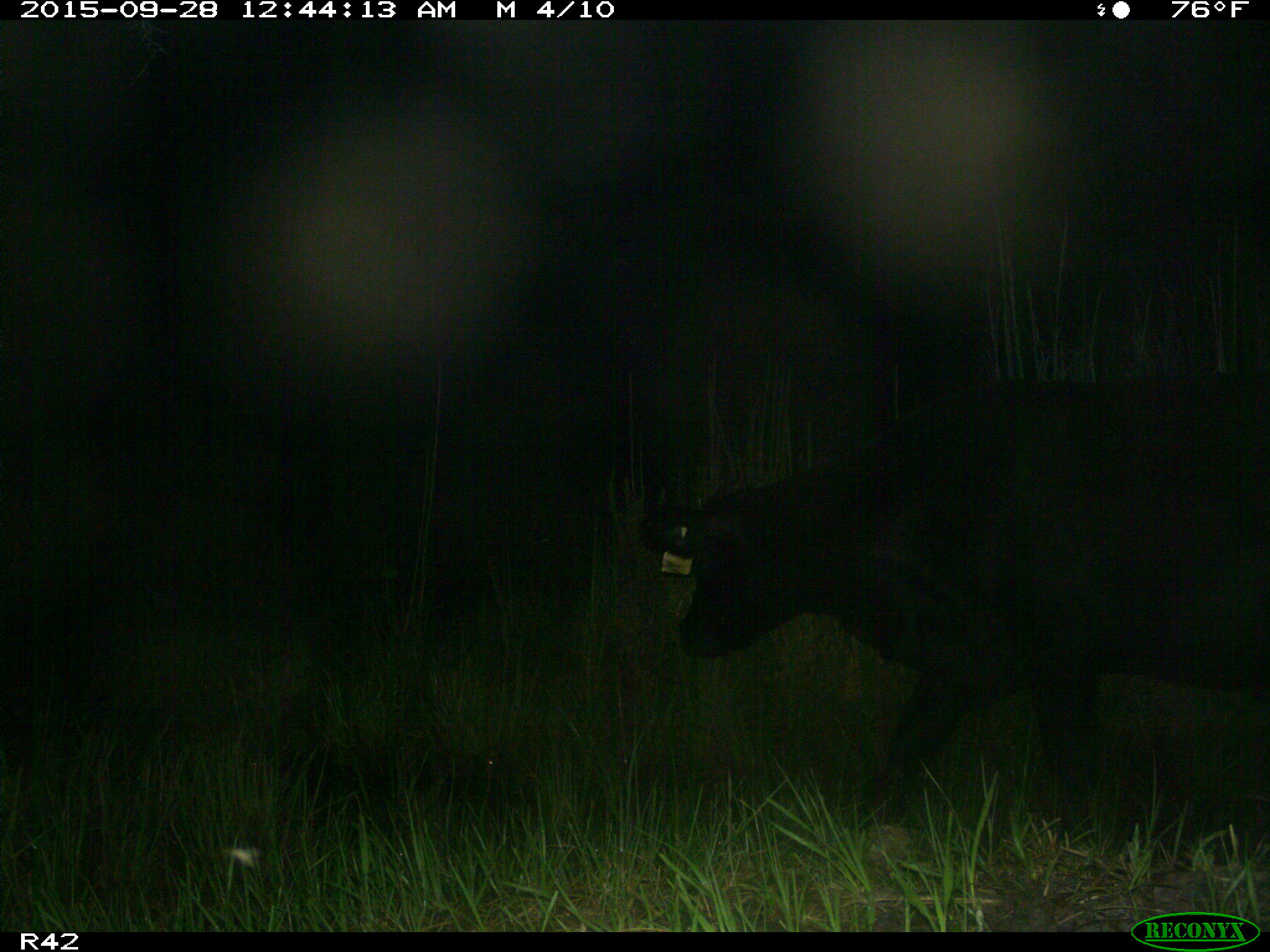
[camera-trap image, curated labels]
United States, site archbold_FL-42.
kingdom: Animalia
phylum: Chordata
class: Mammalia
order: Artiodactyla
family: Bovidae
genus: Bos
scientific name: Bos taurus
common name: domestic cow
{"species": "Bos taurus (domestic cow)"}